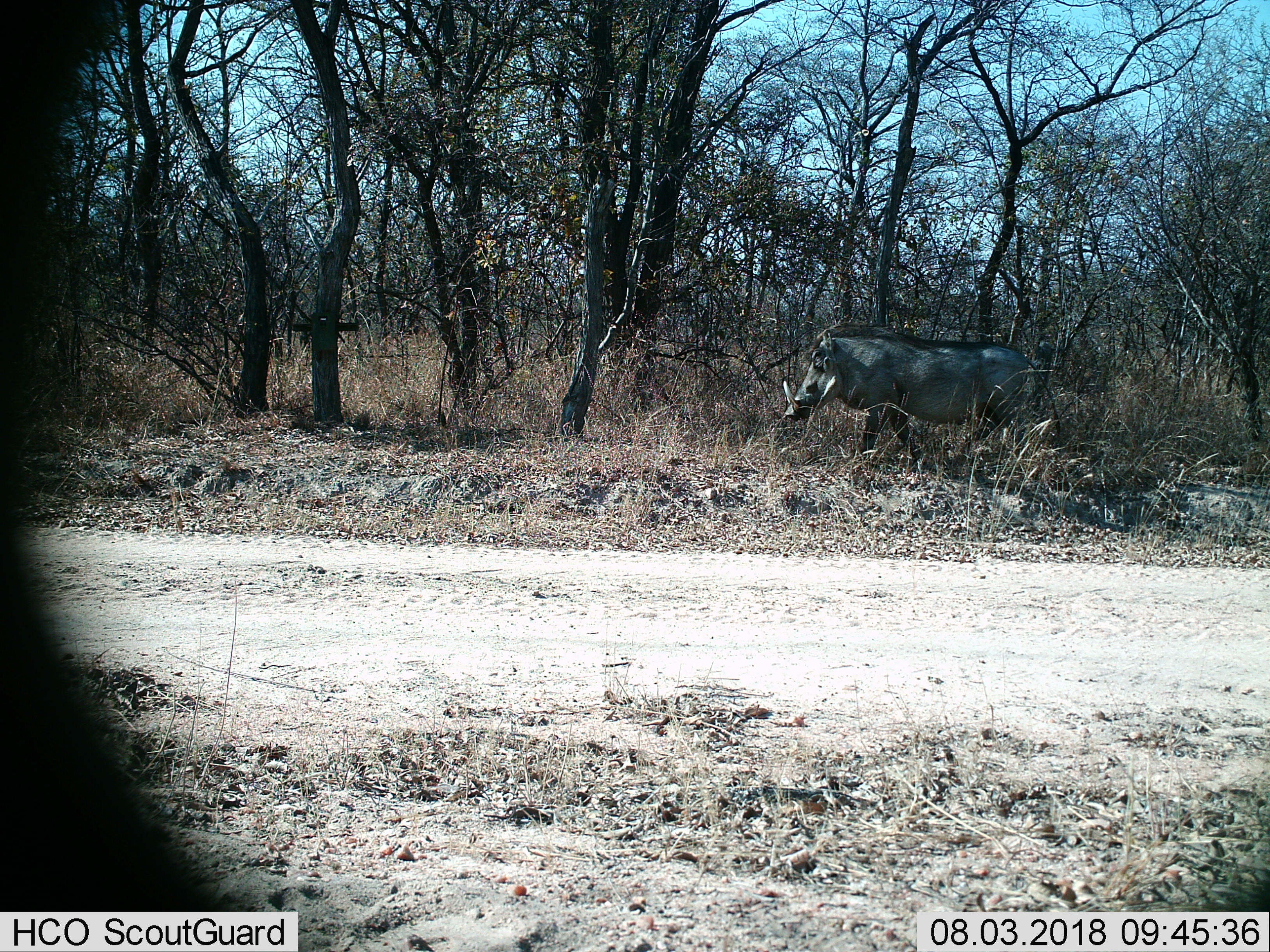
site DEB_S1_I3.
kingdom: Animalia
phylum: Chordata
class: Mammalia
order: Artiodactyla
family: Suidae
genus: Phacochoerus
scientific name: Phacochoerus africanus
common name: warthog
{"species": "warthog (Phacochoerus africanus)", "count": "1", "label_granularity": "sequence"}